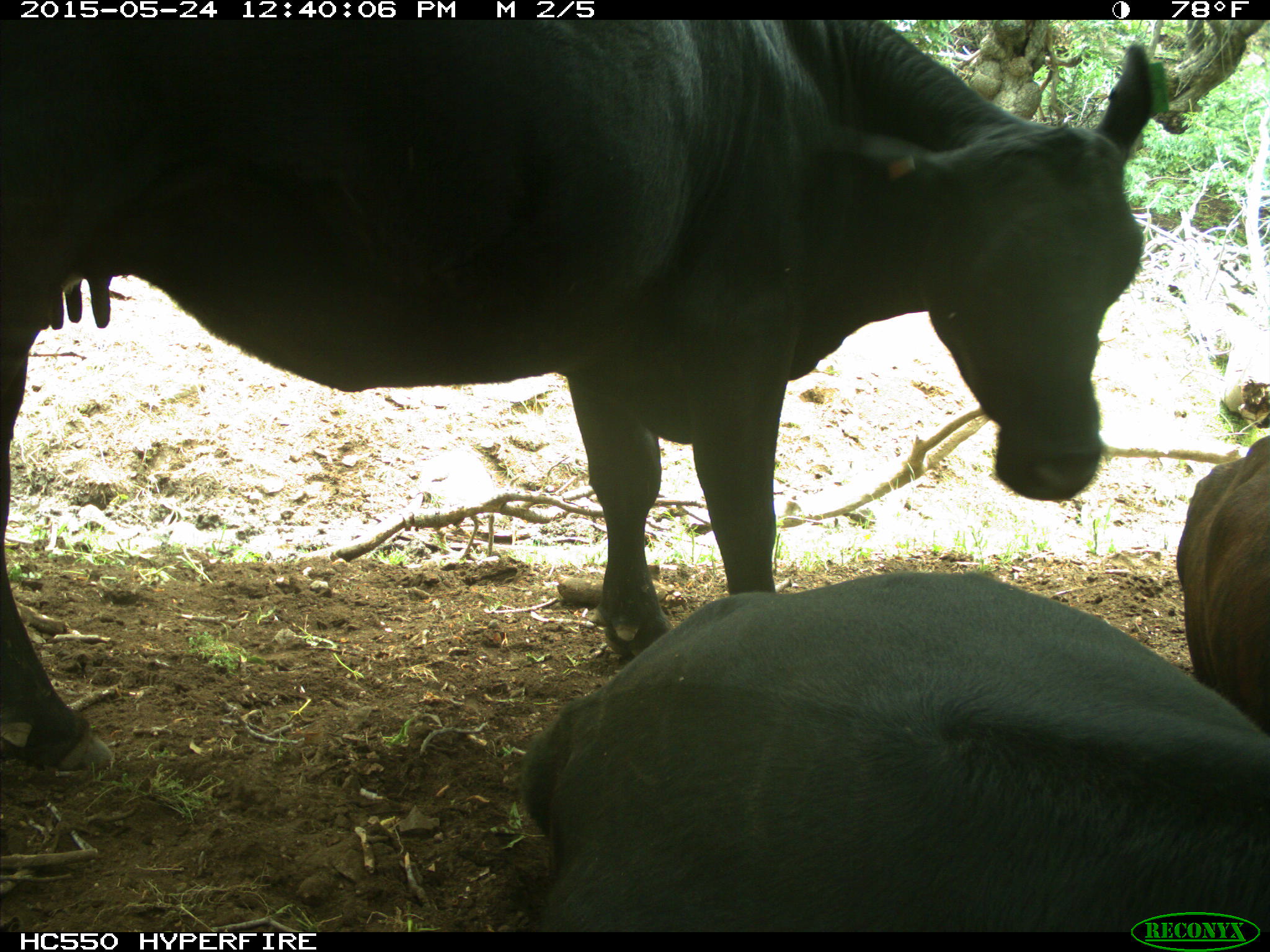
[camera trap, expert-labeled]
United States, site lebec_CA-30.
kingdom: Animalia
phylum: Chordata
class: Mammalia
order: Artiodactyla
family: Bovidae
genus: Bos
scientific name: Bos taurus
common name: domestic cow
Bos taurus (domestic cow).